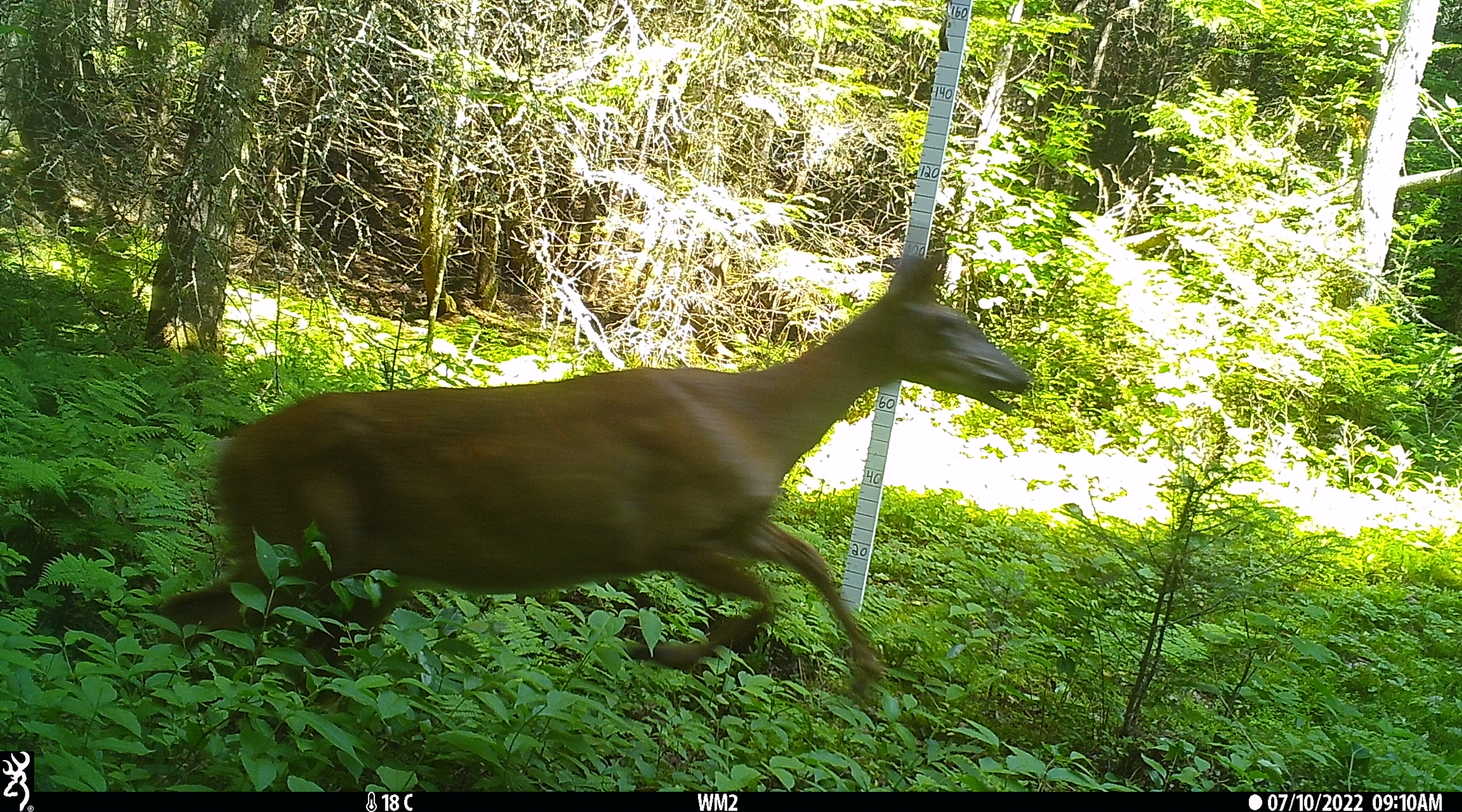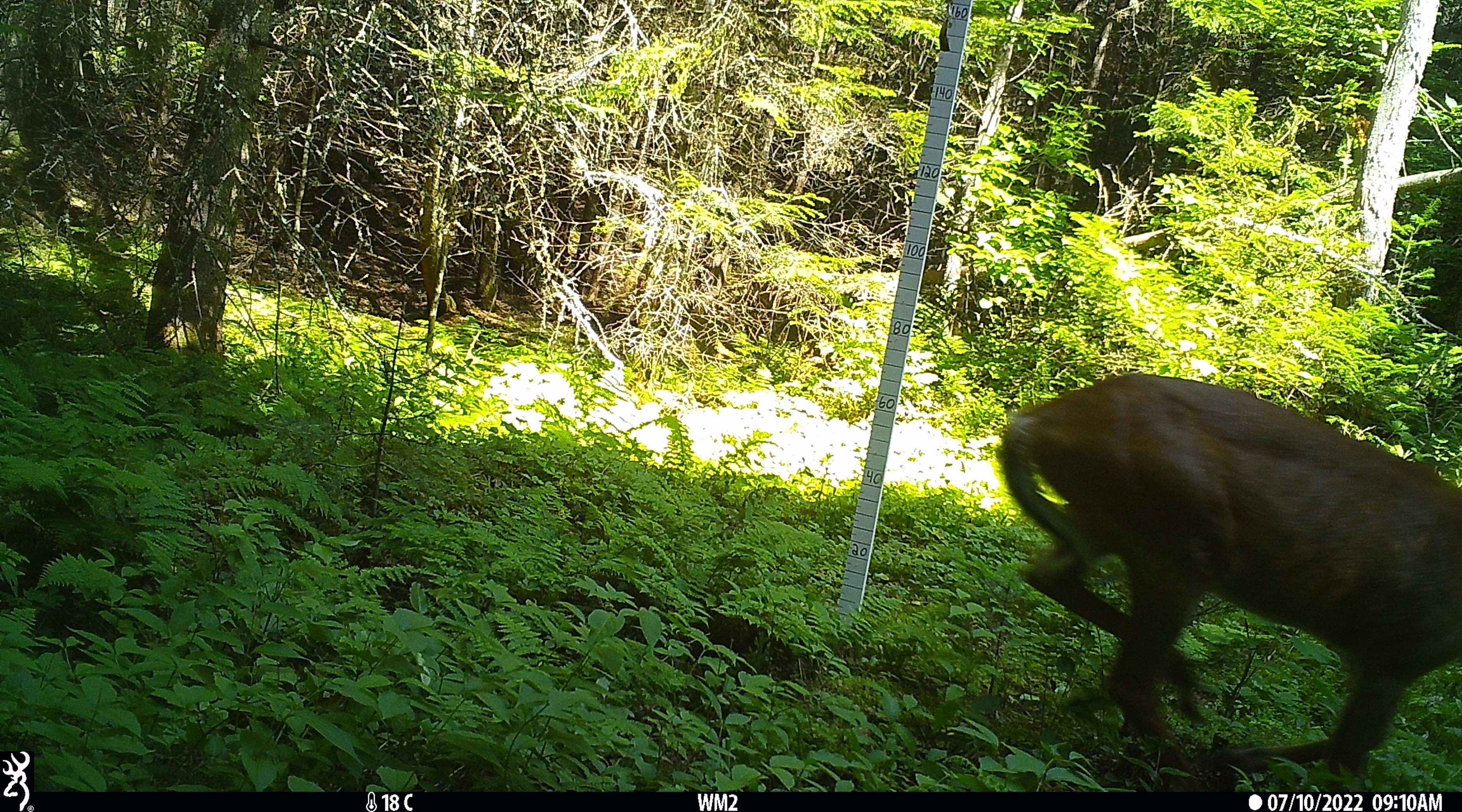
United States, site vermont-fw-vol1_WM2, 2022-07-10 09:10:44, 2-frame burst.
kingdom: Animalia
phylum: Chordata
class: Mammalia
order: Artiodactyla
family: Cervidae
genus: Odocoileus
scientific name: Odocoileus virginianus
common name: white-tailed deer